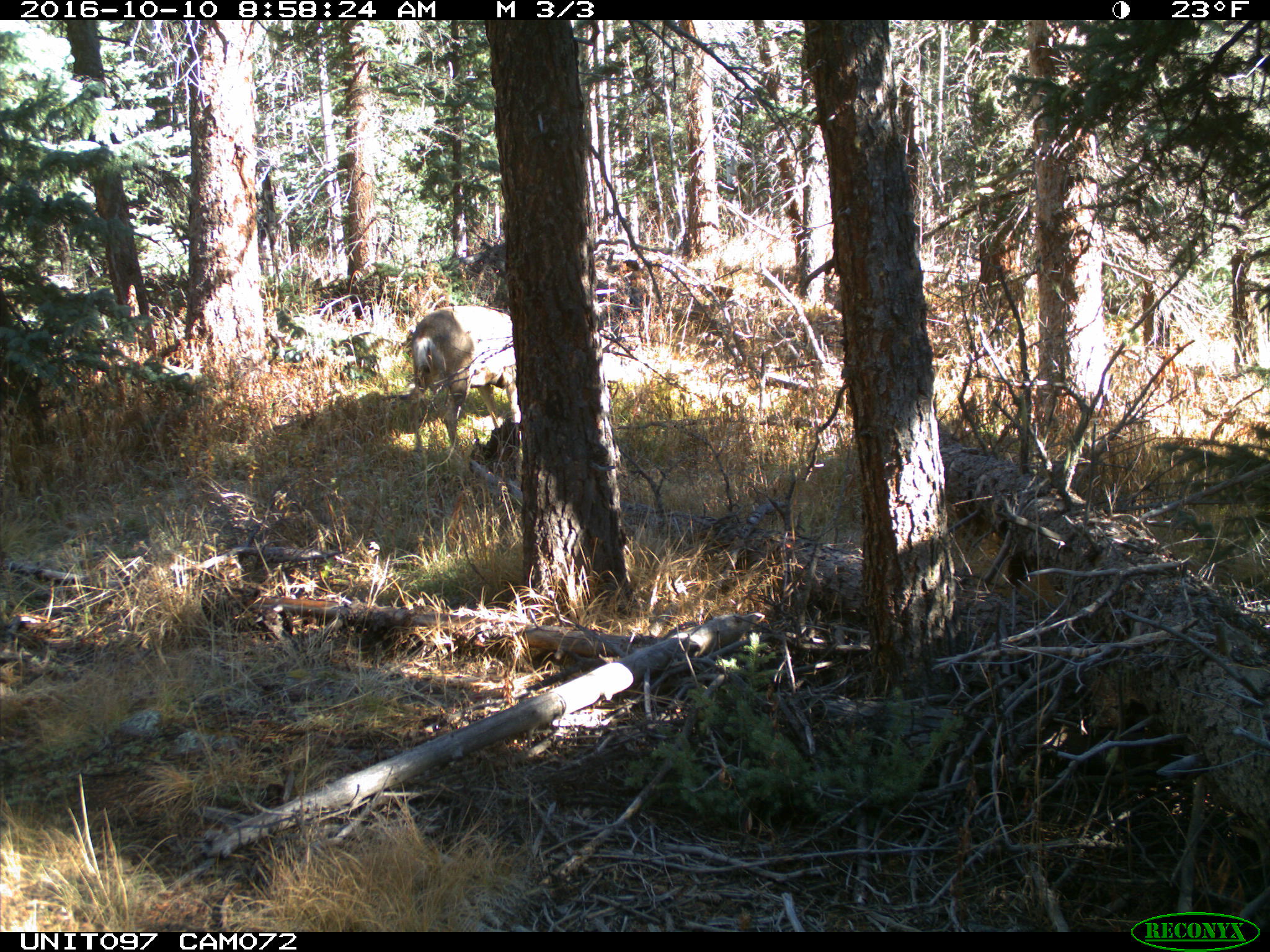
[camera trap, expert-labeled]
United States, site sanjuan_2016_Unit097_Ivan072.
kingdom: Animalia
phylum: Chordata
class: Mammalia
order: Artiodactyla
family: Cervidae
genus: Odocoileus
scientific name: Odocoileus hemionus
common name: mule deer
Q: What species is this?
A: Odocoileus hemionus (mule deer).